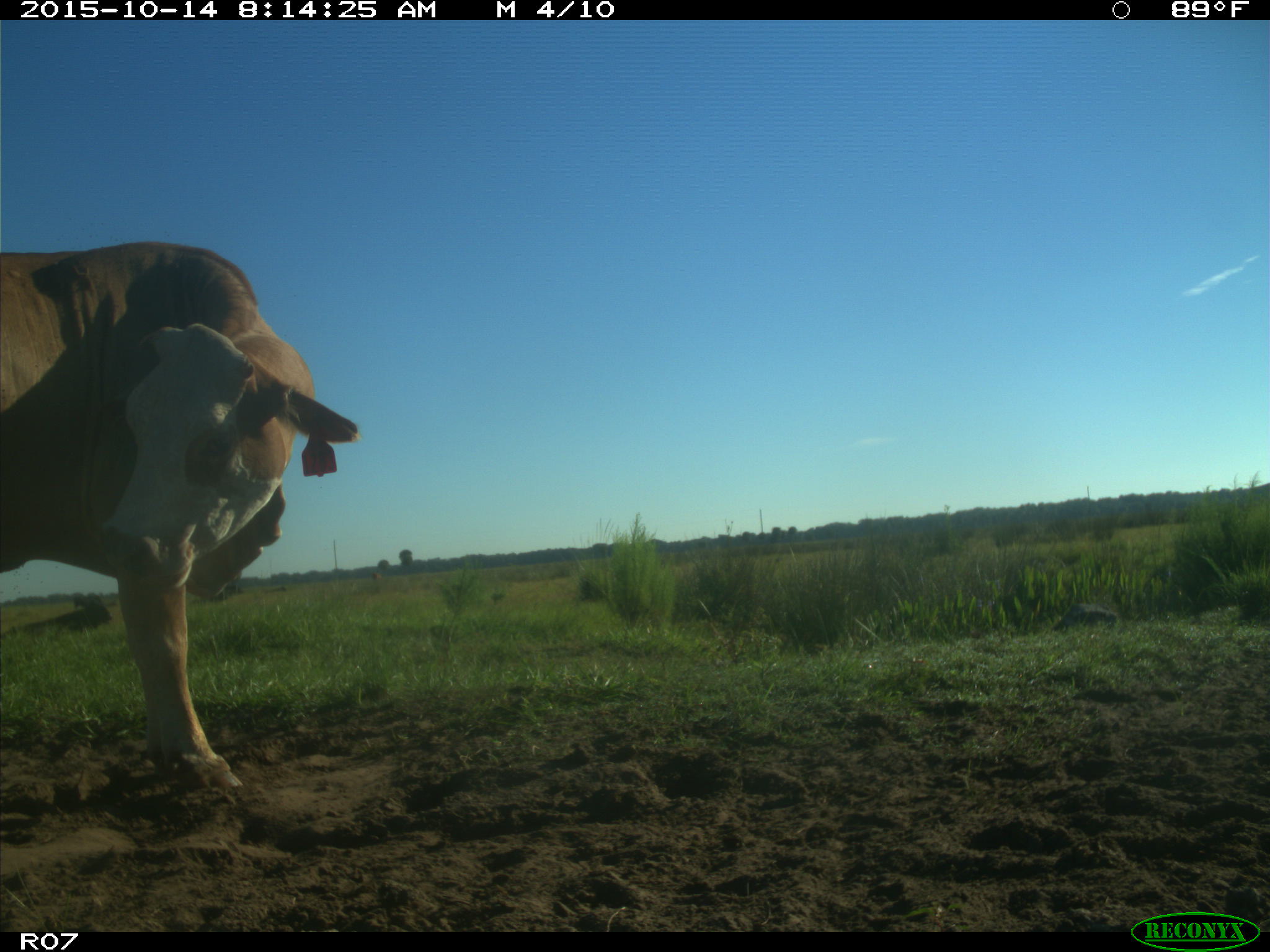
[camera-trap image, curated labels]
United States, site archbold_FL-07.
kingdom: Animalia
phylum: Chordata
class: Mammalia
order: Artiodactyla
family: Bovidae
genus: Bos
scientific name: Bos taurus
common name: domestic cow